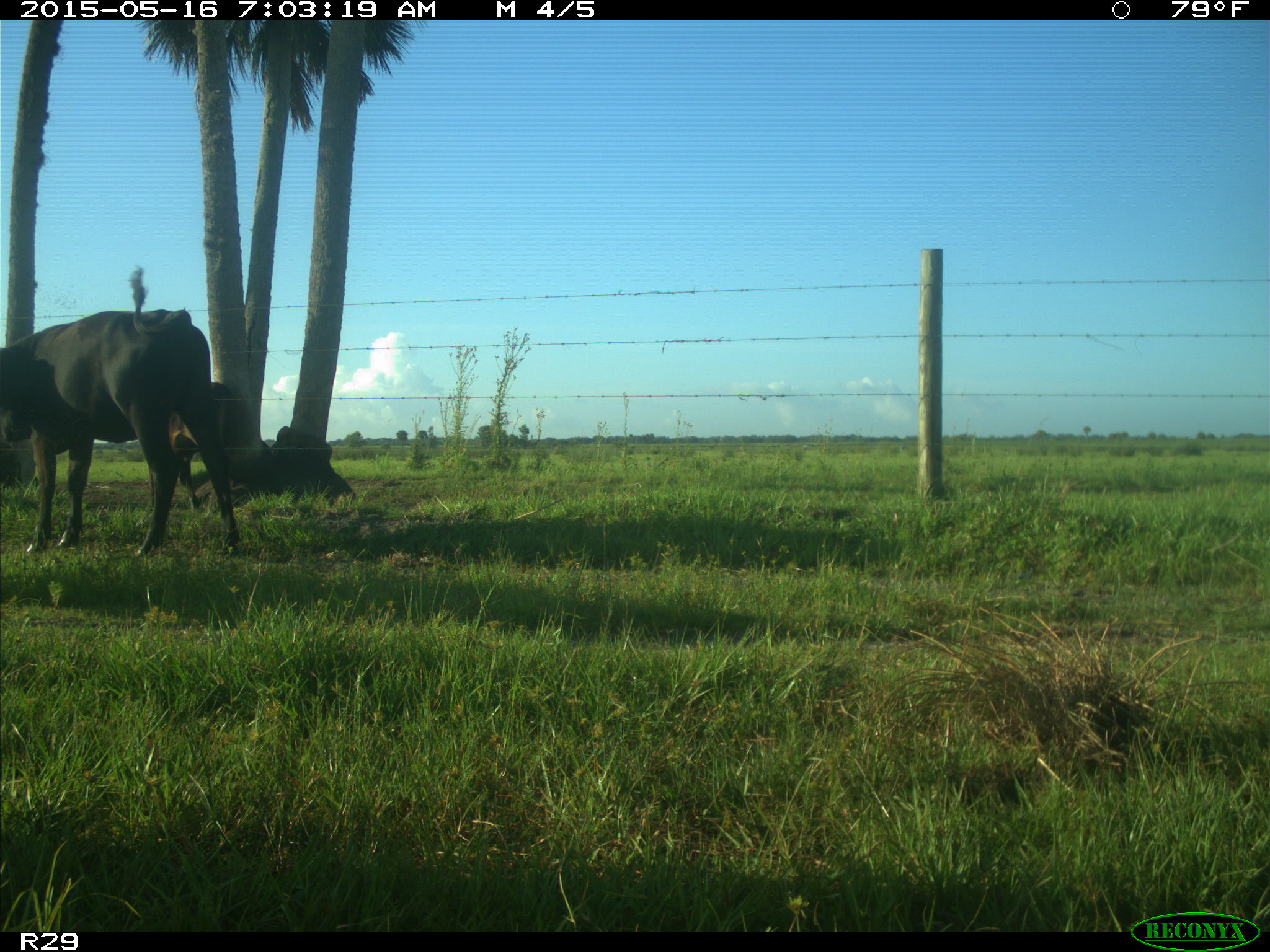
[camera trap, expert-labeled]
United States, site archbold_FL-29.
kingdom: Animalia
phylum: Chordata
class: Mammalia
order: Artiodactyla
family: Bovidae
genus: Bos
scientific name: Bos taurus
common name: domestic cow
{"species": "Bos taurus (domestic cow)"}